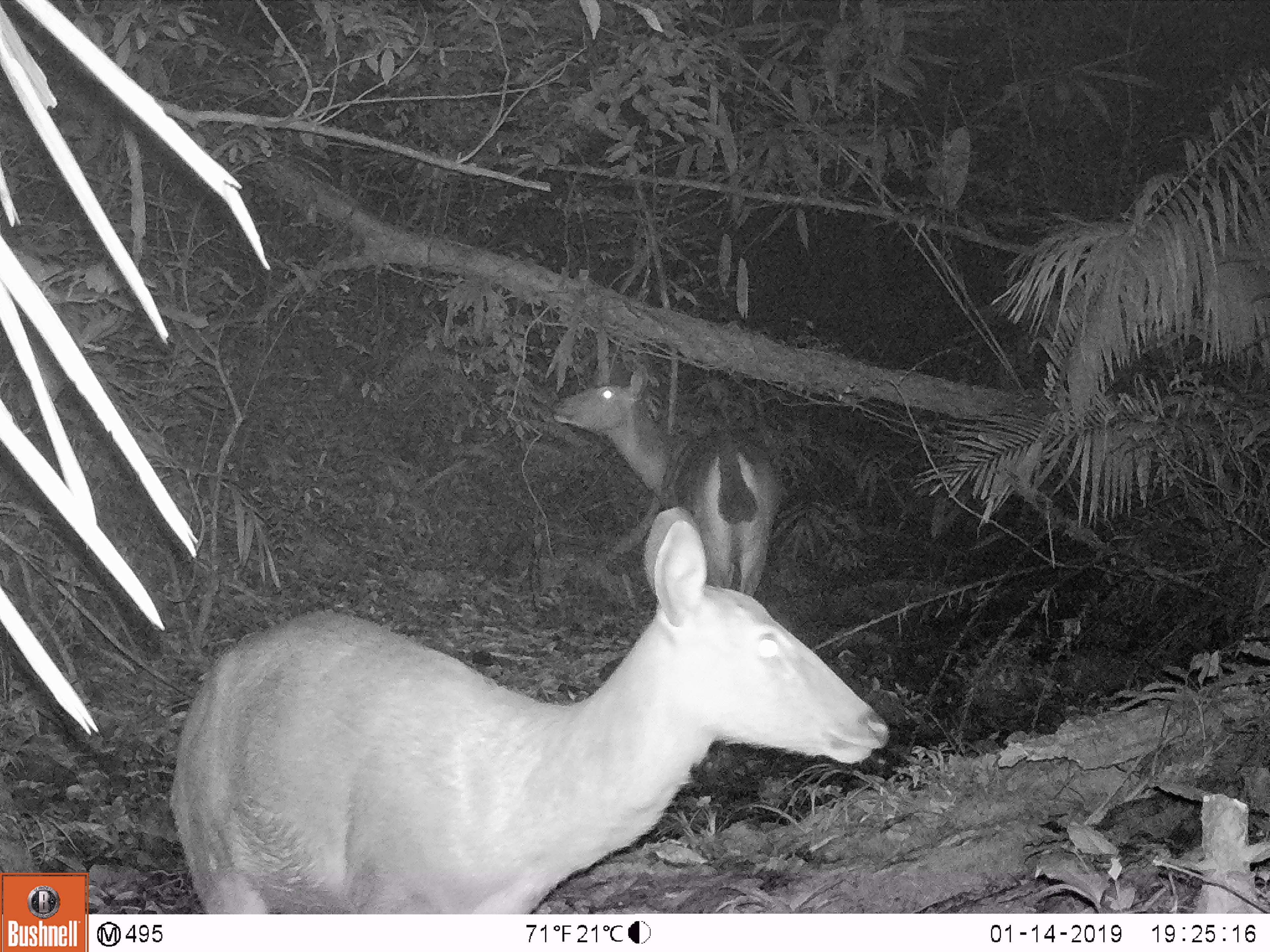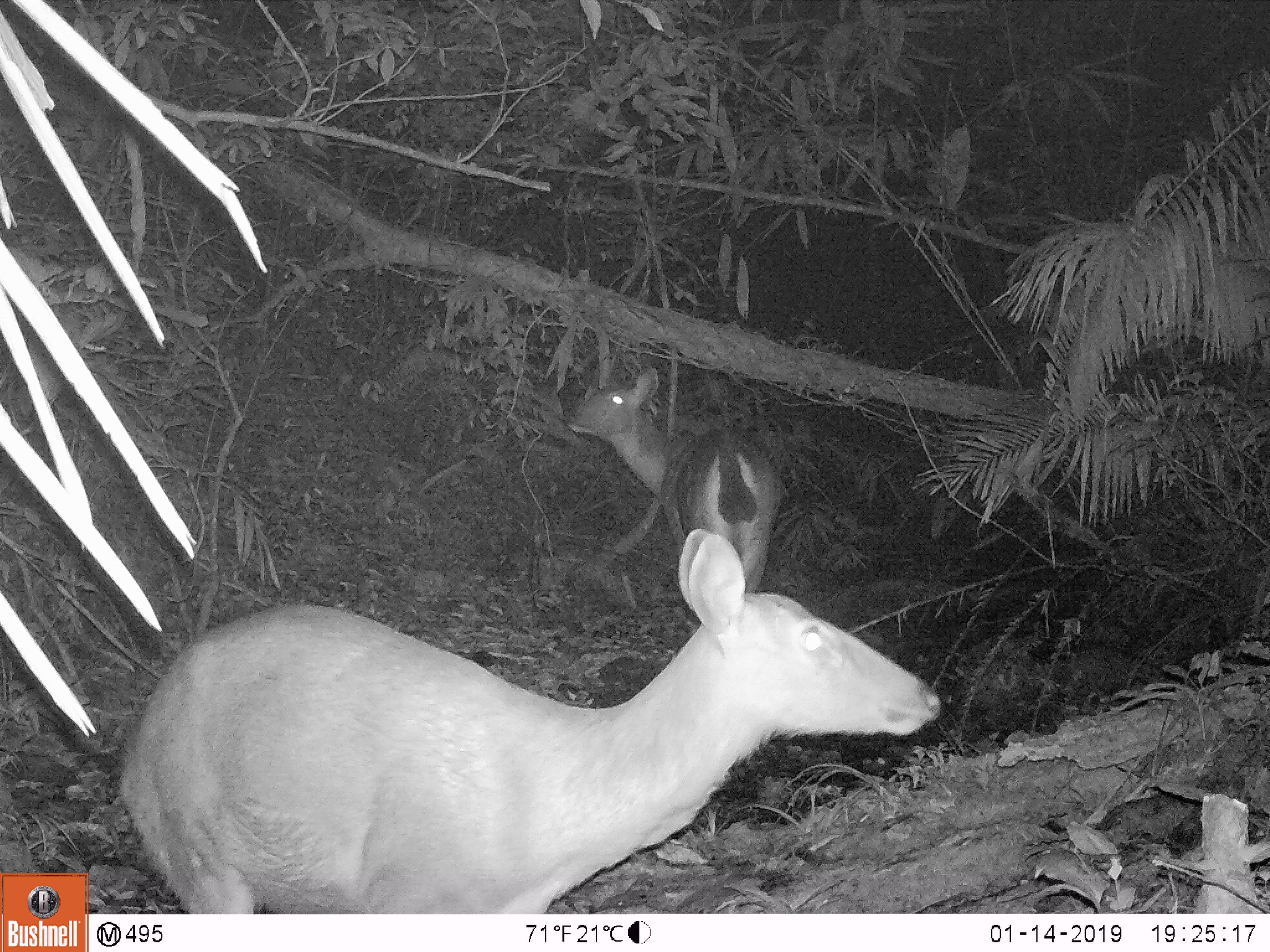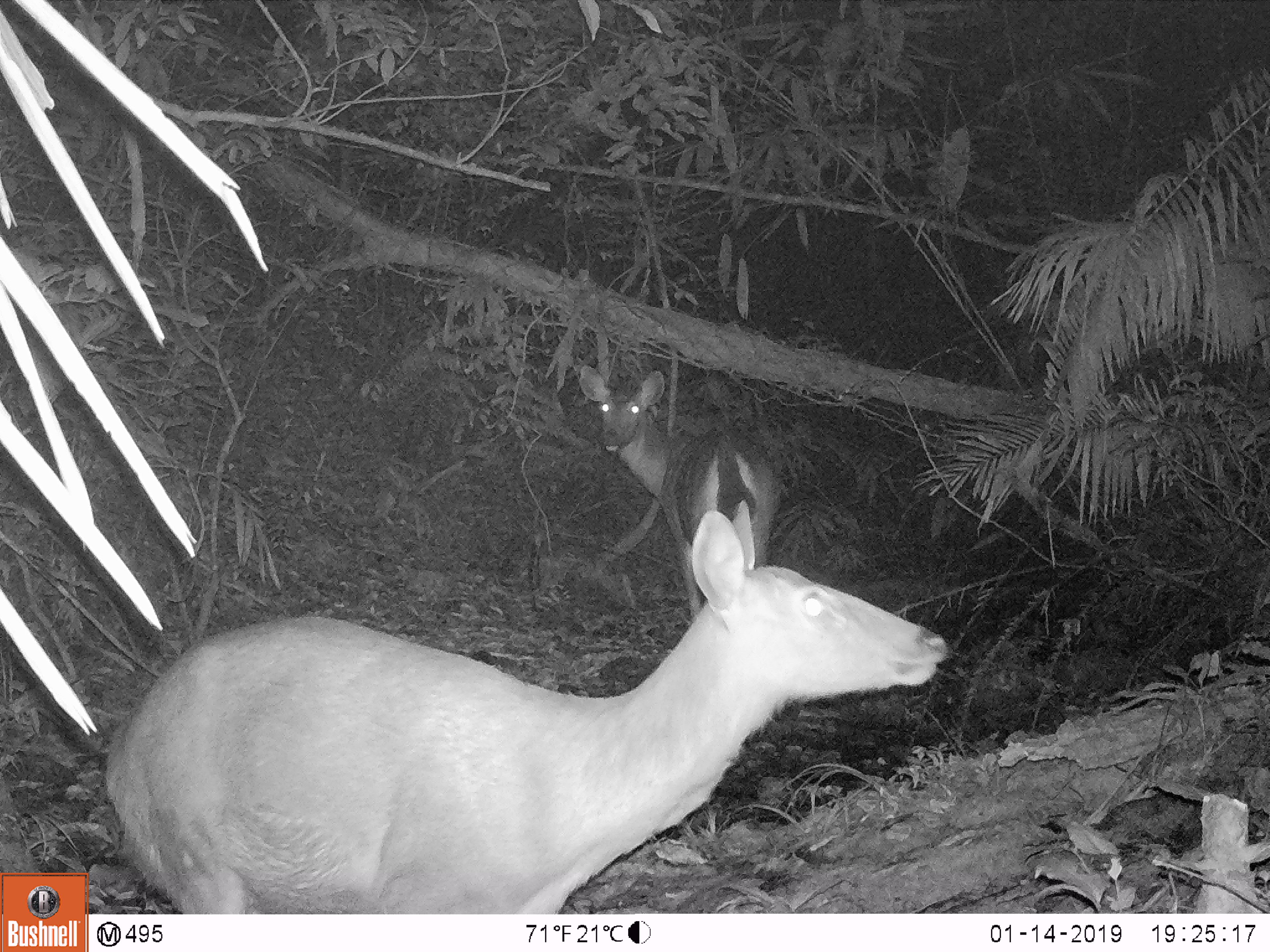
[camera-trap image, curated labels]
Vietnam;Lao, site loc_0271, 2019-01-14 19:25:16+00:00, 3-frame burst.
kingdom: Animalia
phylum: Chordata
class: Mammalia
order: Artiodactyla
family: Cervidae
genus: Rusa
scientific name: Rusa unicolor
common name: sambar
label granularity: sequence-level